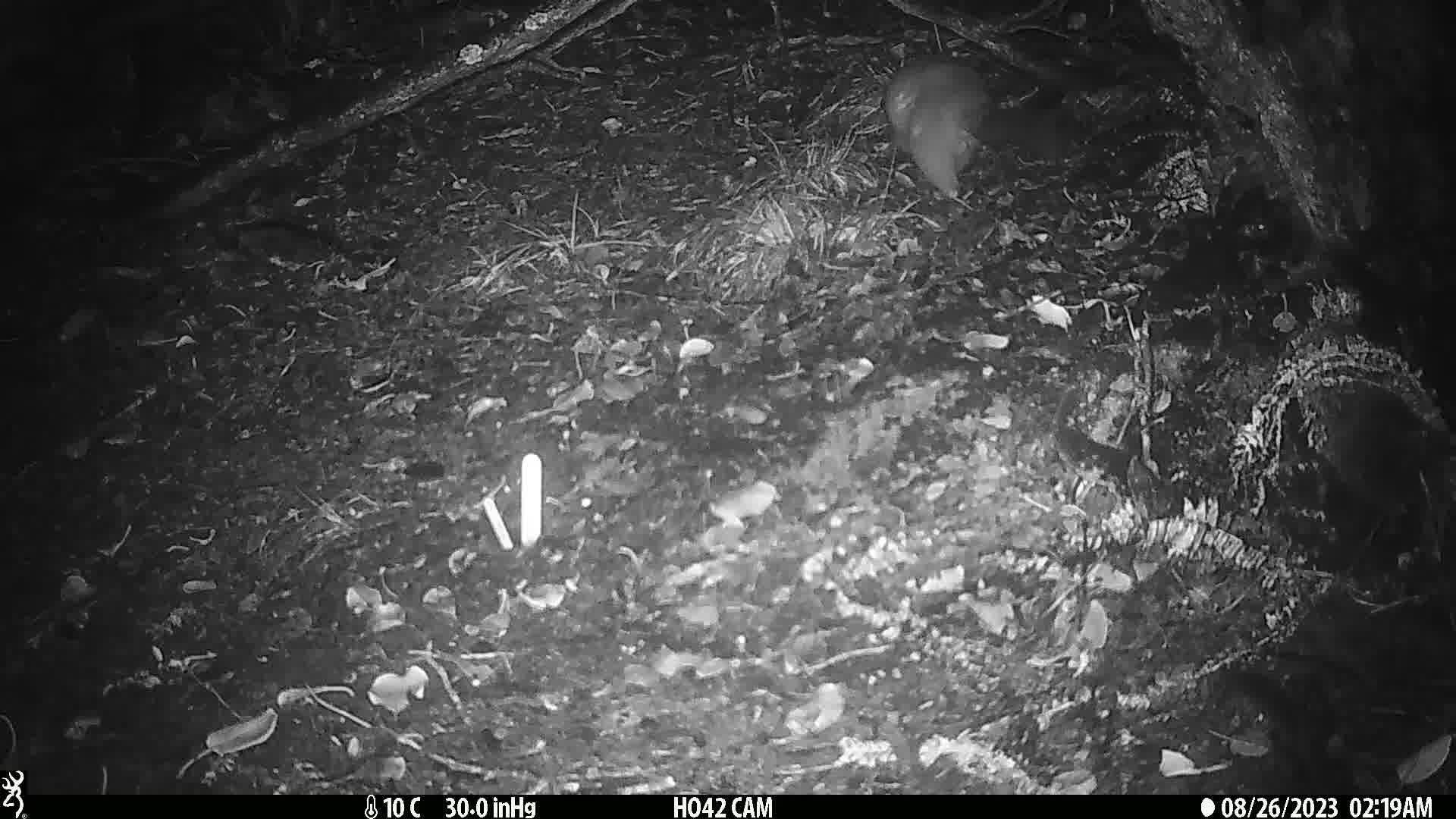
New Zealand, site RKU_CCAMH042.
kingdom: Animalia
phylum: Chordata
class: Mammalia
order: Diprotodontia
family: Phalangeridae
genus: Trichosurus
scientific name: Trichosurus vulpecula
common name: common brushtail possum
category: possum